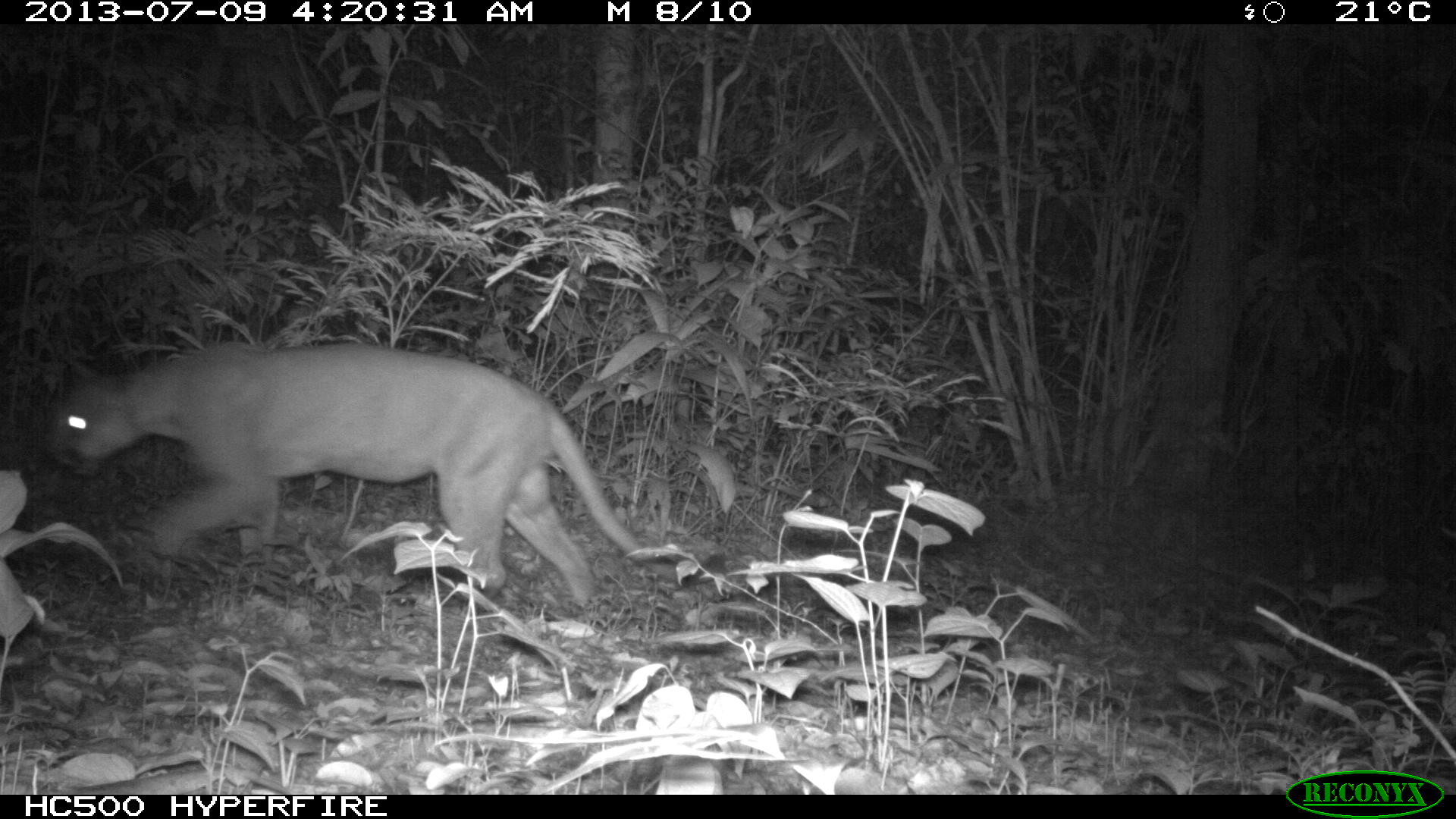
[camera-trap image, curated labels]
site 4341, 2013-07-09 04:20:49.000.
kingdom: Animalia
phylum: Chordata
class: Mammalia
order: Carnivora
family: Felidae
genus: Puma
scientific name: Puma concolor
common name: mountain lion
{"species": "Puma concolor (mountain lion)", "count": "1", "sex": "male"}